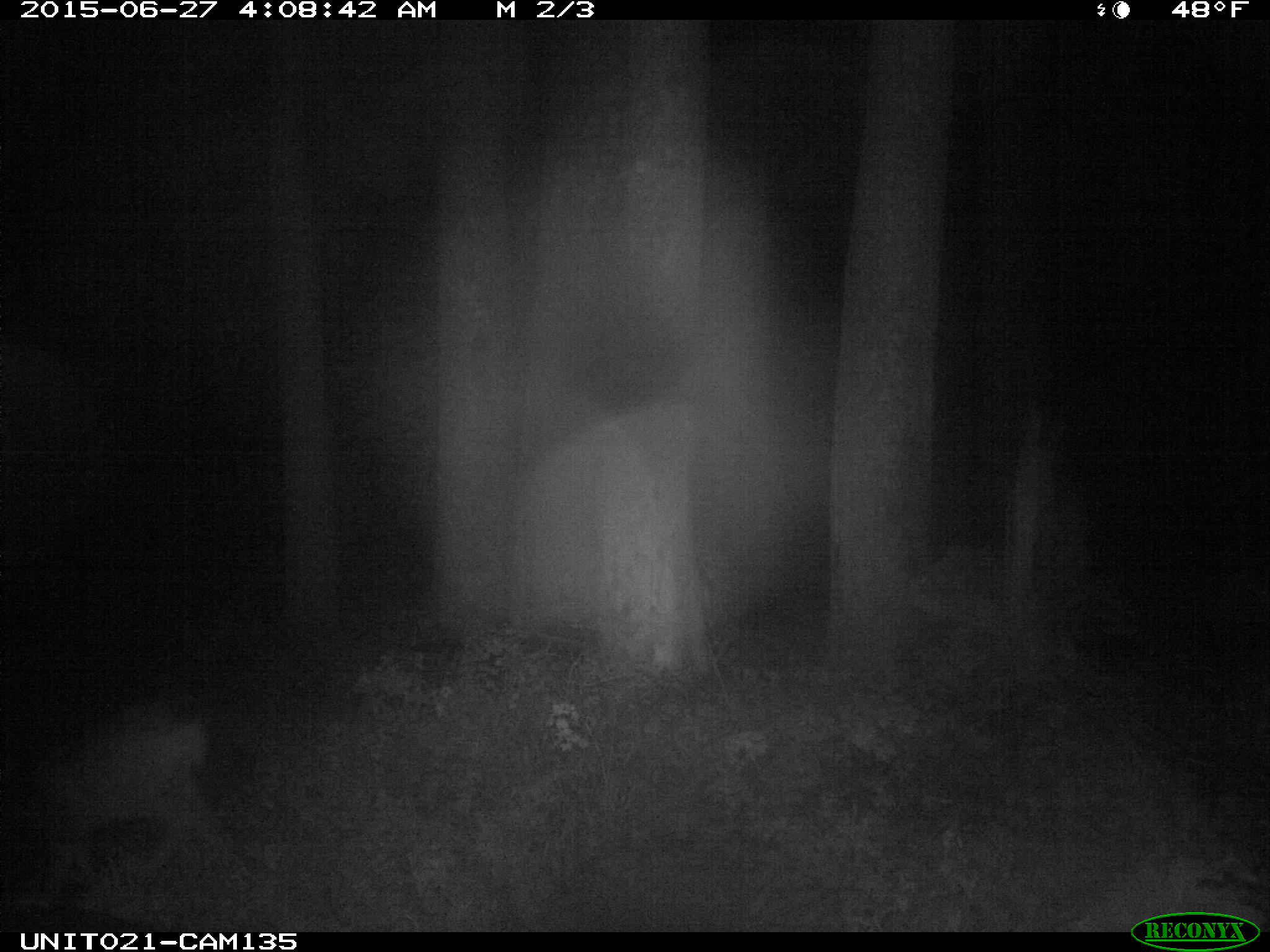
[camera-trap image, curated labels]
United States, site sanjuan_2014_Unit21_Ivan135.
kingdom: Animalia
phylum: Chordata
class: Mammalia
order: Artiodactyla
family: Cervidae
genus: Odocoileus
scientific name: Odocoileus hemionus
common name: mule deer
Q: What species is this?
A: Odocoileus hemionus (mule deer).